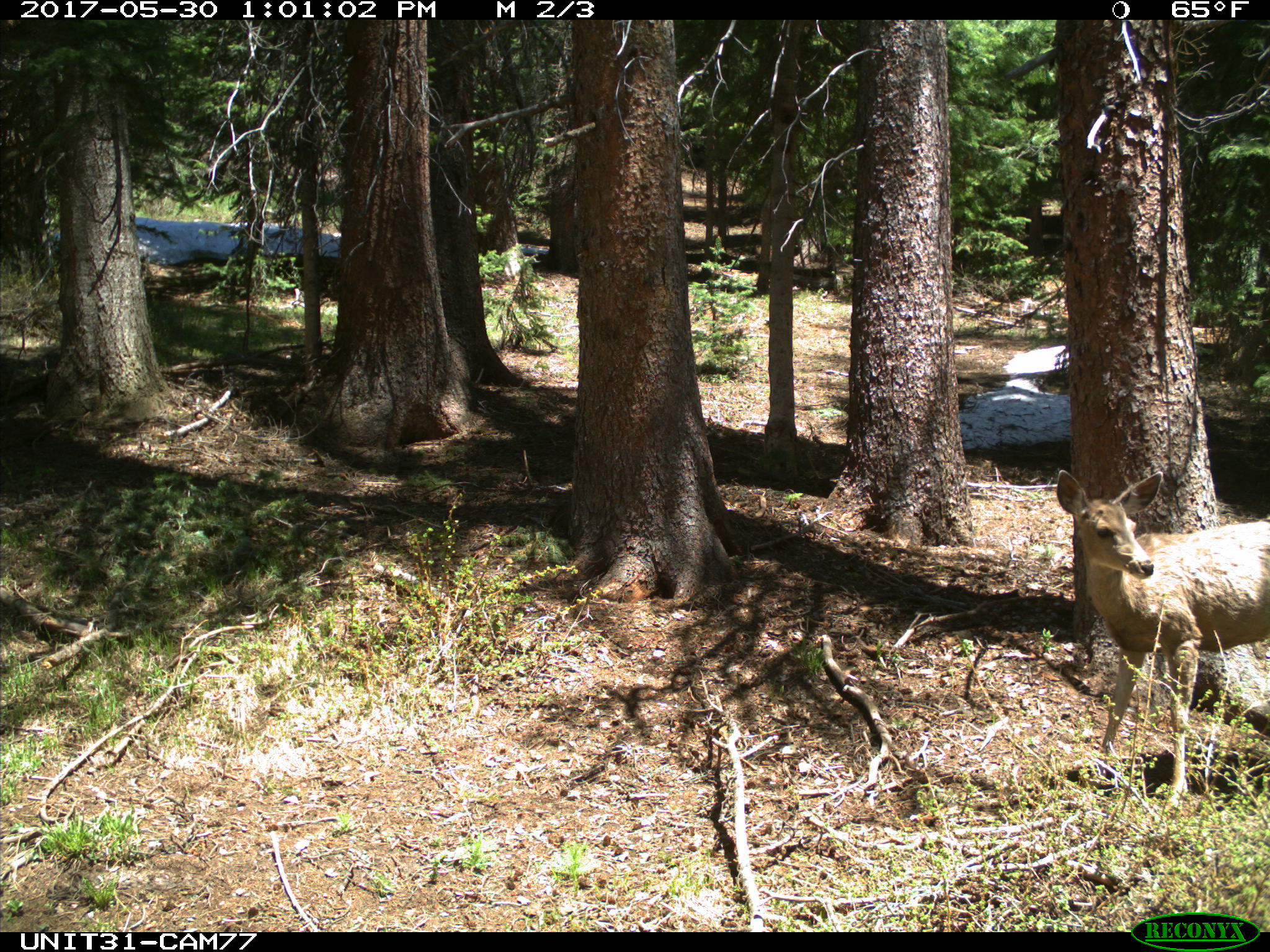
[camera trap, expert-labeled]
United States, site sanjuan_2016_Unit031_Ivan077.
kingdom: Animalia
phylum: Chordata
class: Mammalia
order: Artiodactyla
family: Cervidae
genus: Odocoileus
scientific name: Odocoileus hemionus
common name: mule deer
Odocoileus hemionus (mule deer).